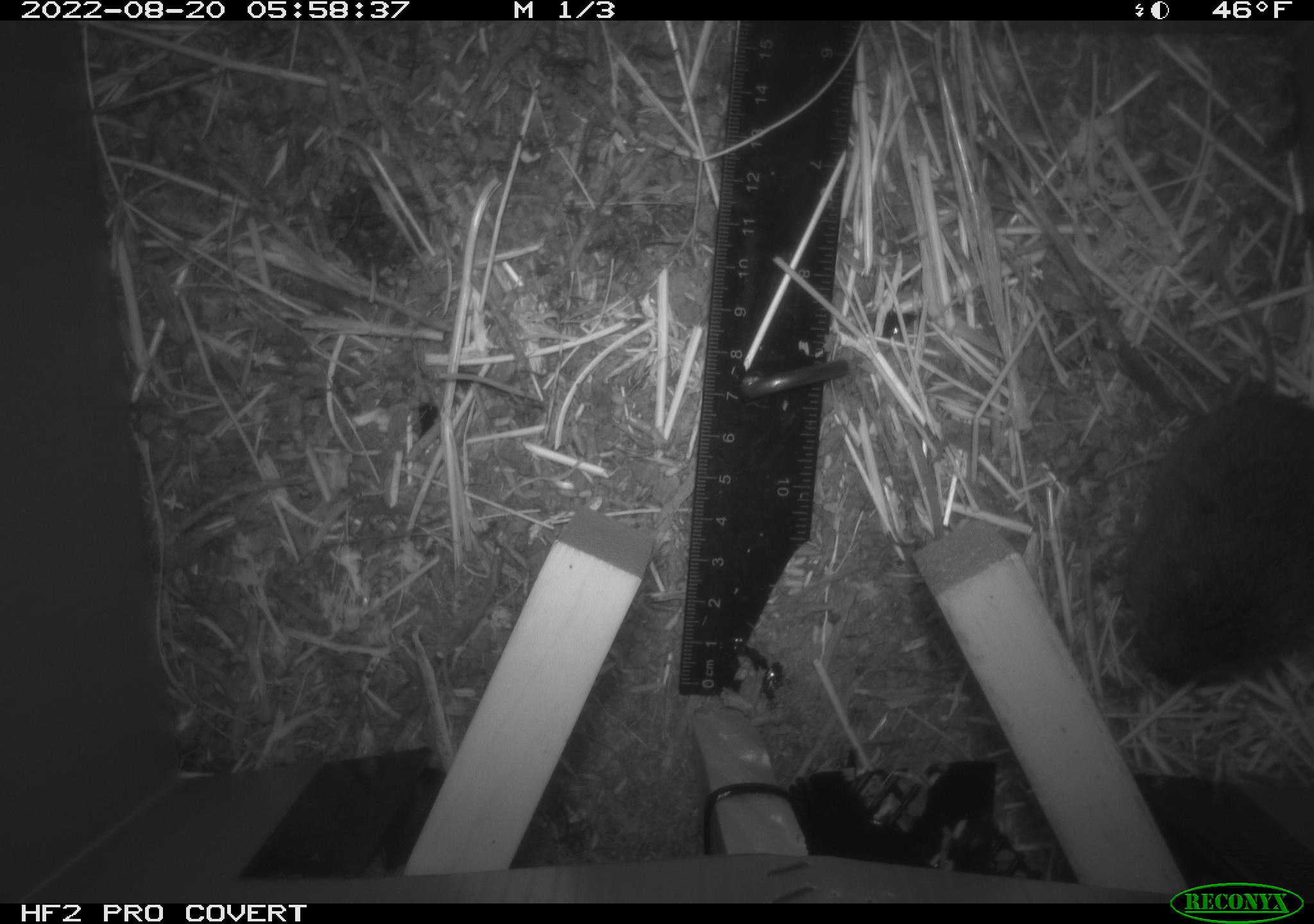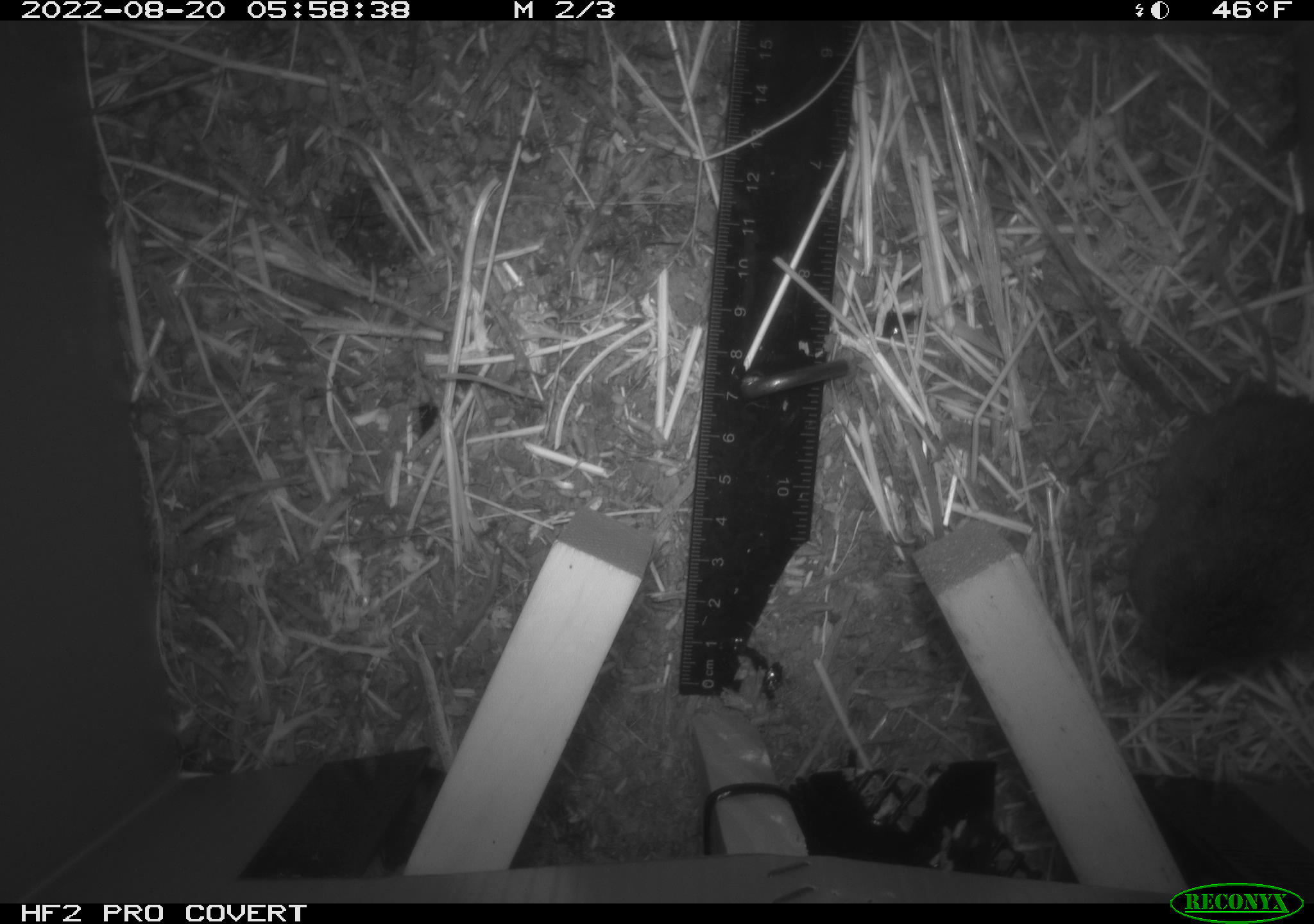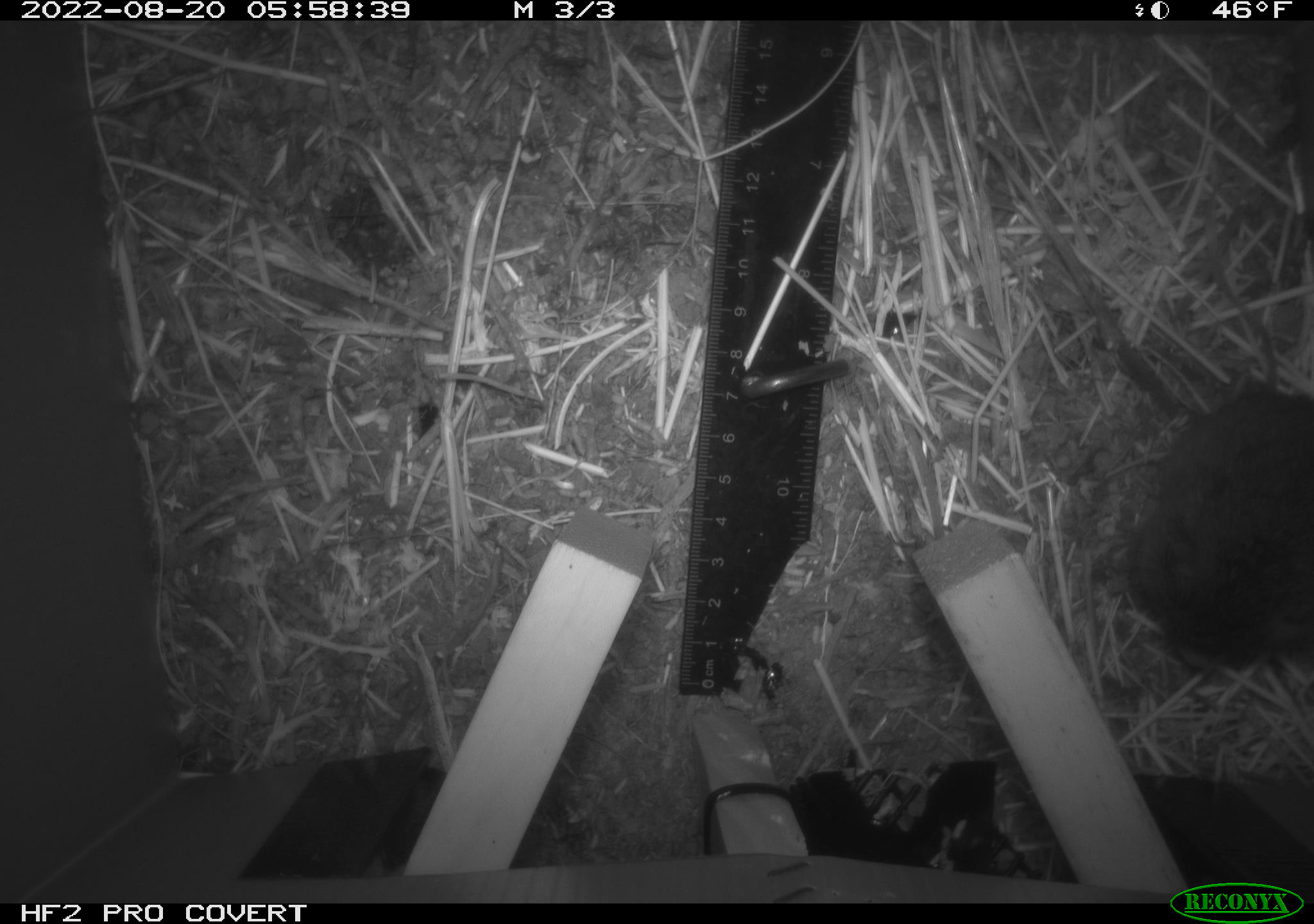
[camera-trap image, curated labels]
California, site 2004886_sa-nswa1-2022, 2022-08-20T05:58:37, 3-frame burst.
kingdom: Animalia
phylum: Chordata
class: Mammalia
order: Rodentia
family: Cricetidae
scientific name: Cricetidae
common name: hamsters, voles, lemmings, and allies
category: cricetidae family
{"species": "cricetidae family (hamsters, voles, lemmings, and allies) (Cricetidae)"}